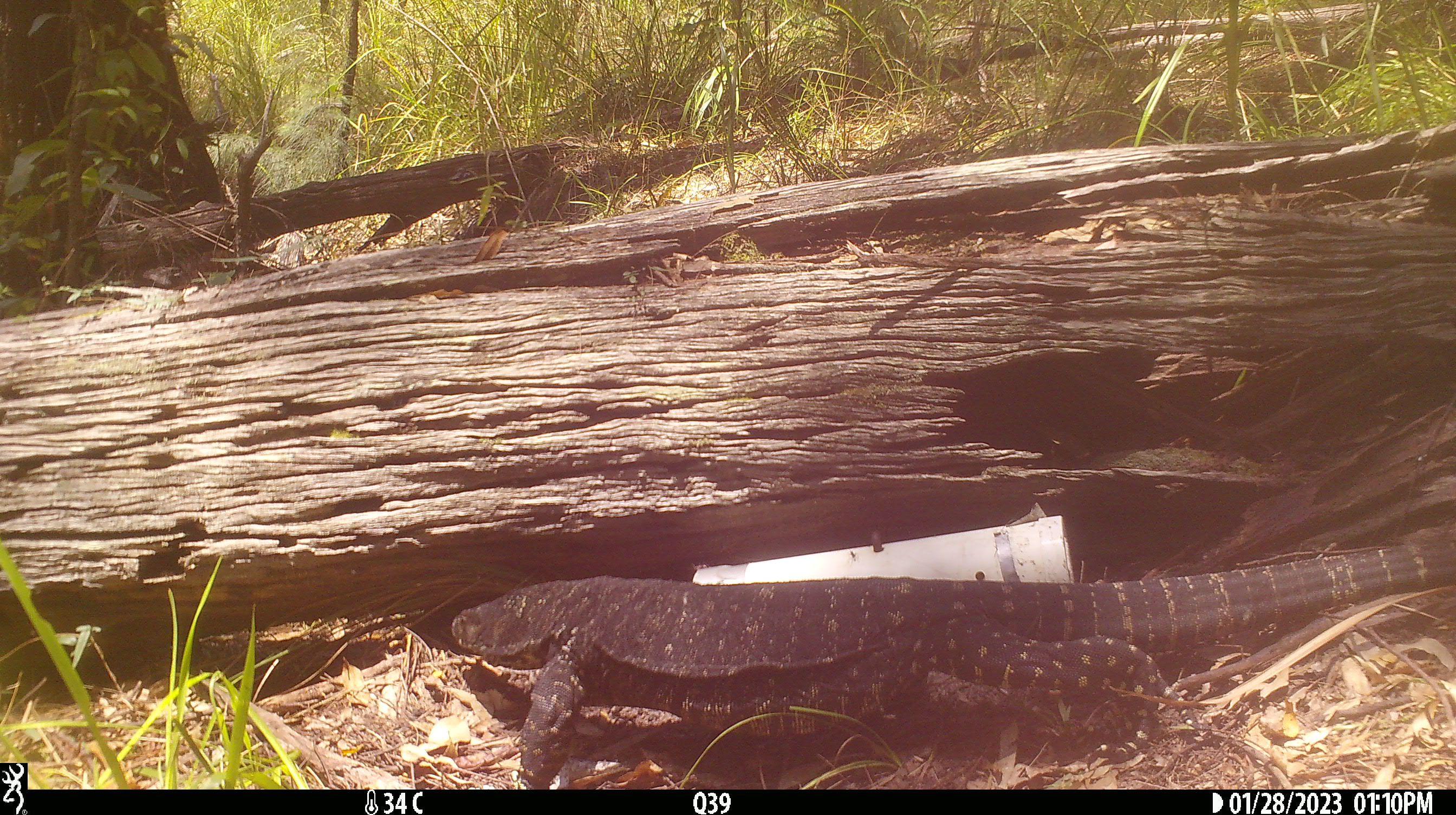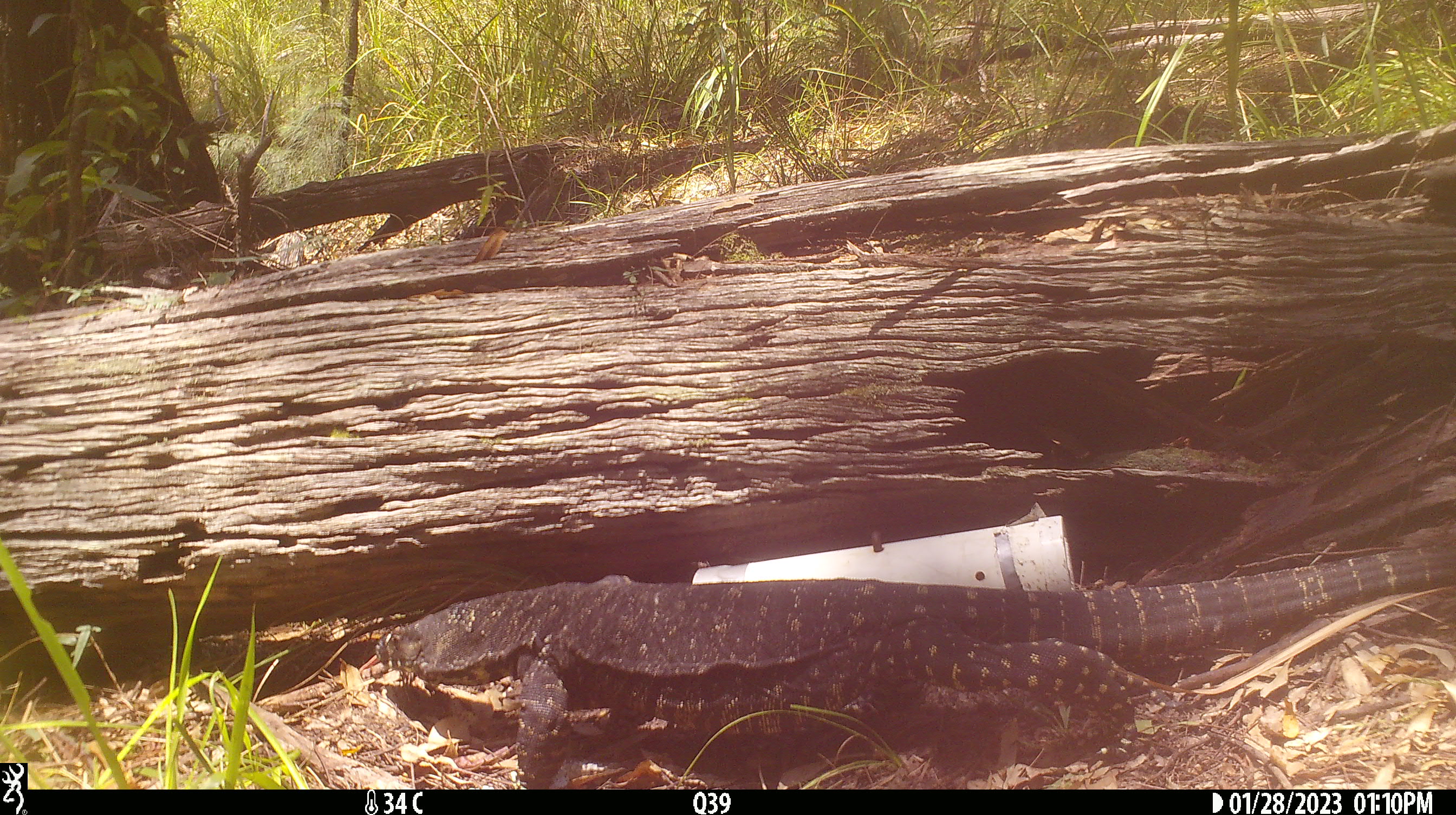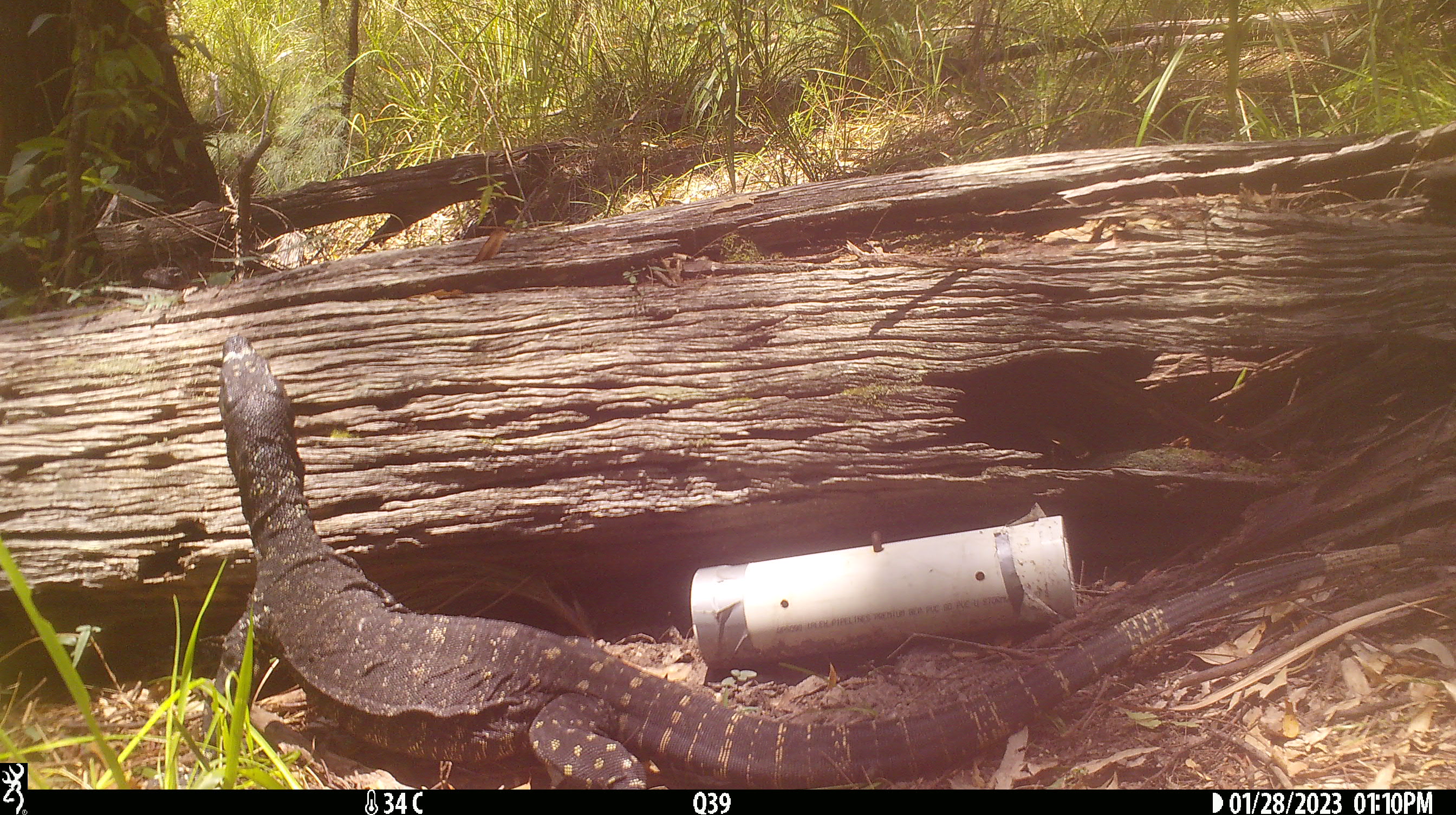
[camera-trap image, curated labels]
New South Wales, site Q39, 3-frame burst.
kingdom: Animalia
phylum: Chordata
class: Reptilia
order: Squamata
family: Varanidae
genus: Varanus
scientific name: Varanus varius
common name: lace monitor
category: goanna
Goanna (lace monitor) (Varanus varius).